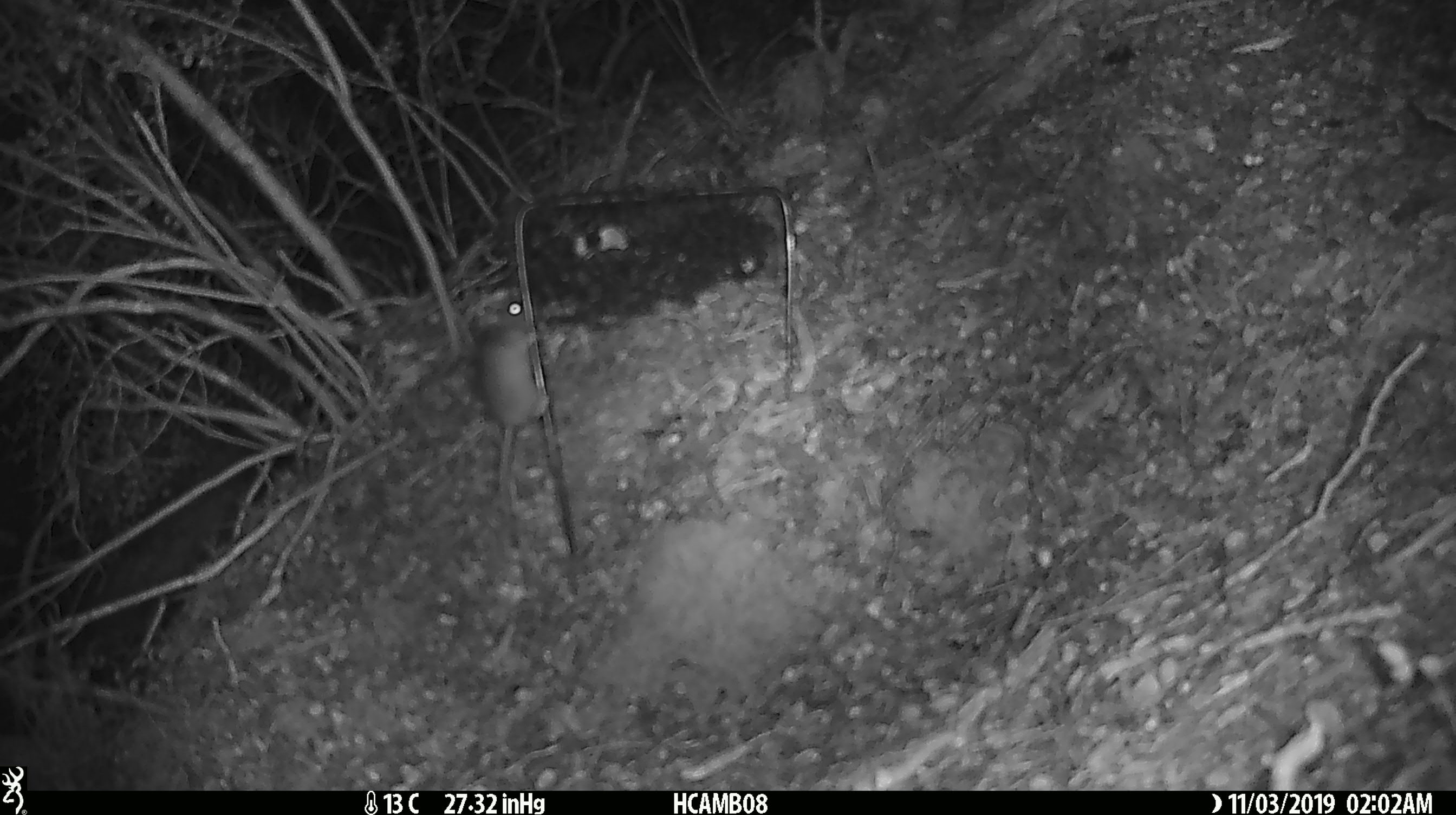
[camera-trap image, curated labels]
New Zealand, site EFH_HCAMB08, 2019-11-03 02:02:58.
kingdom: Animalia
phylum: Chordata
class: Mammalia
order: Rodentia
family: Muridae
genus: Mus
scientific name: Mus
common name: mouse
Mouse (Mus).